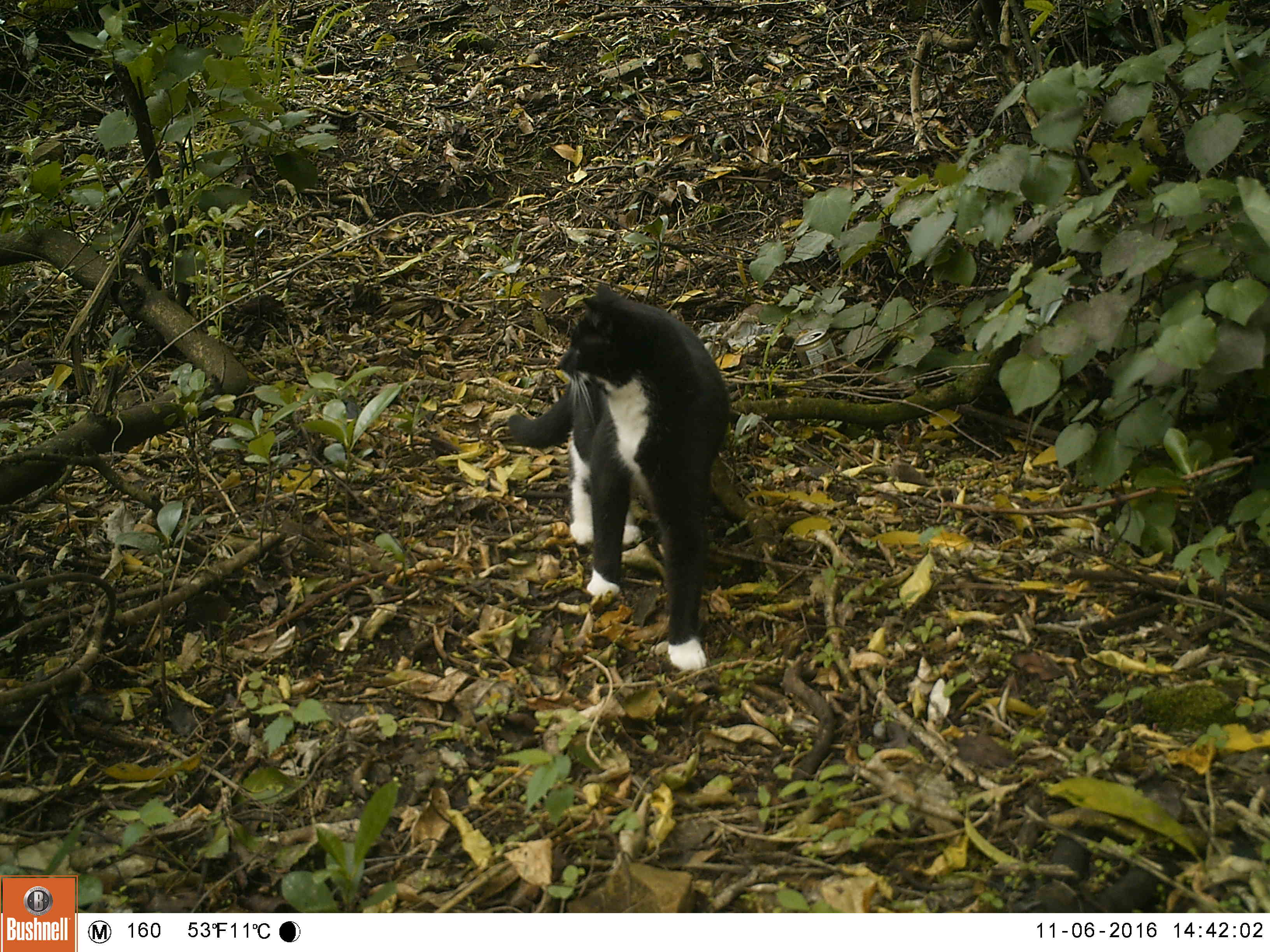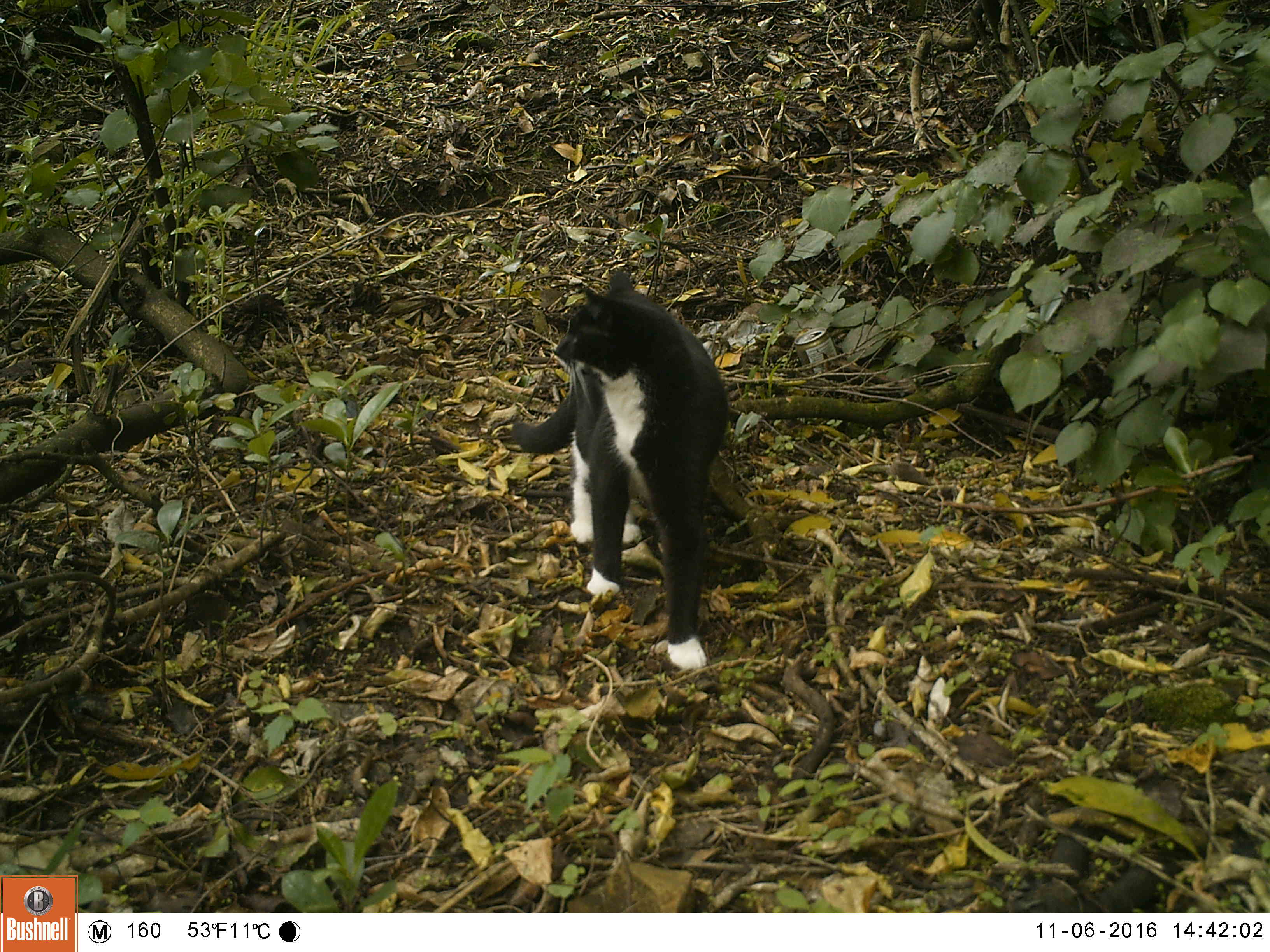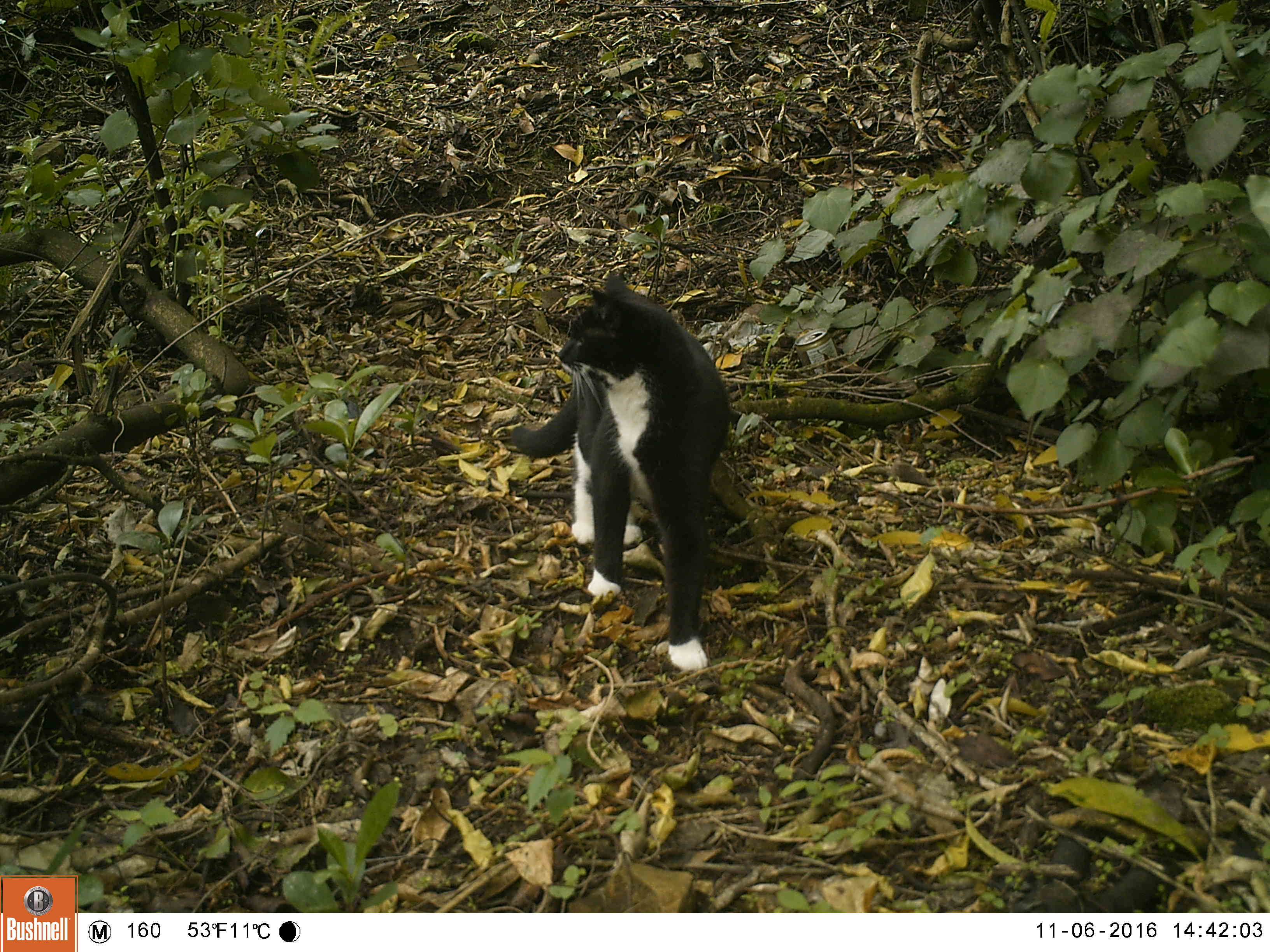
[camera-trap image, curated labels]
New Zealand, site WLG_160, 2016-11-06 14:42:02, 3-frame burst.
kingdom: Animalia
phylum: Chordata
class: Mammalia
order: Carnivora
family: Felidae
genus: Felis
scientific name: Felis catus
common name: domestic cat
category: cat